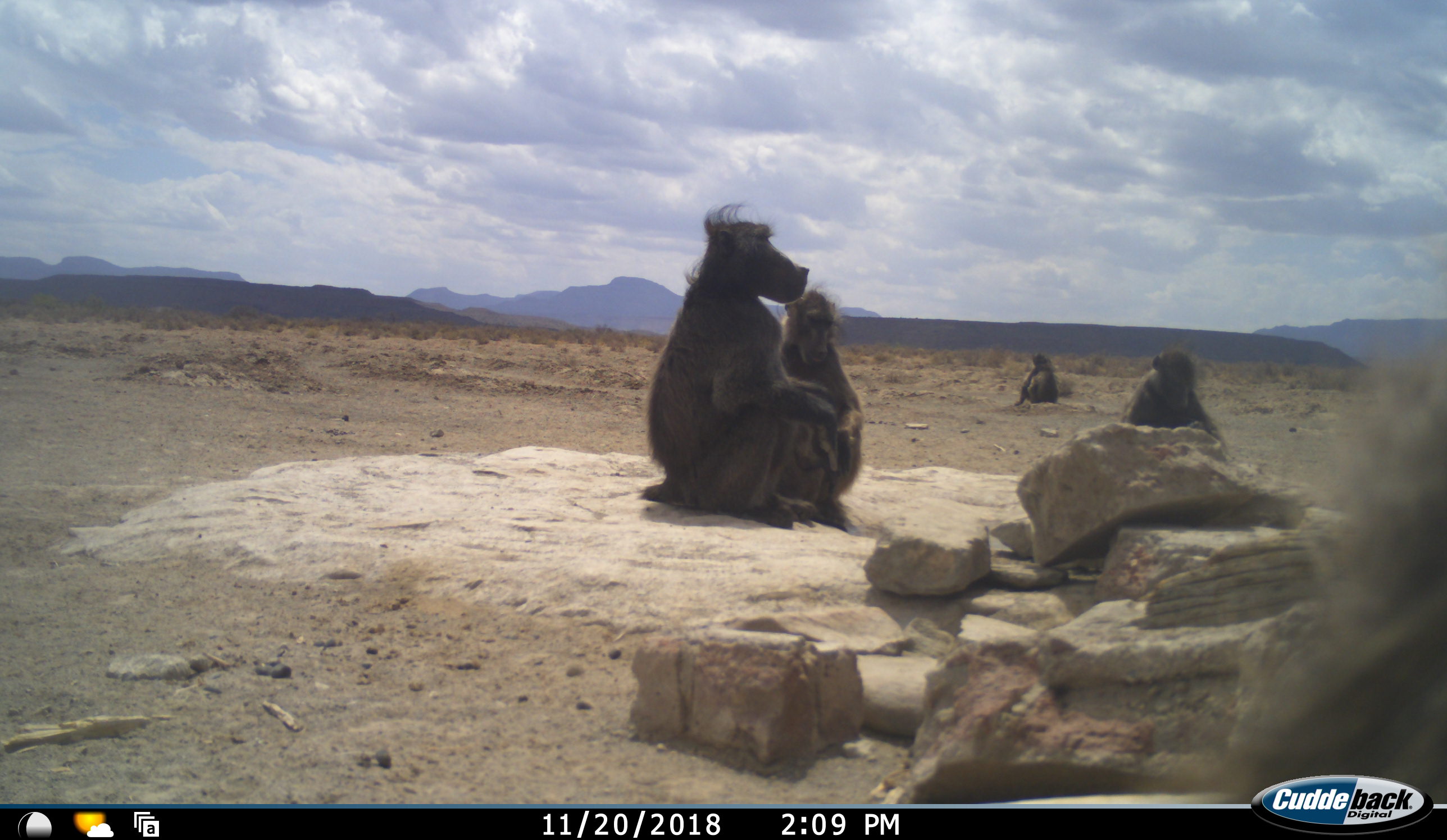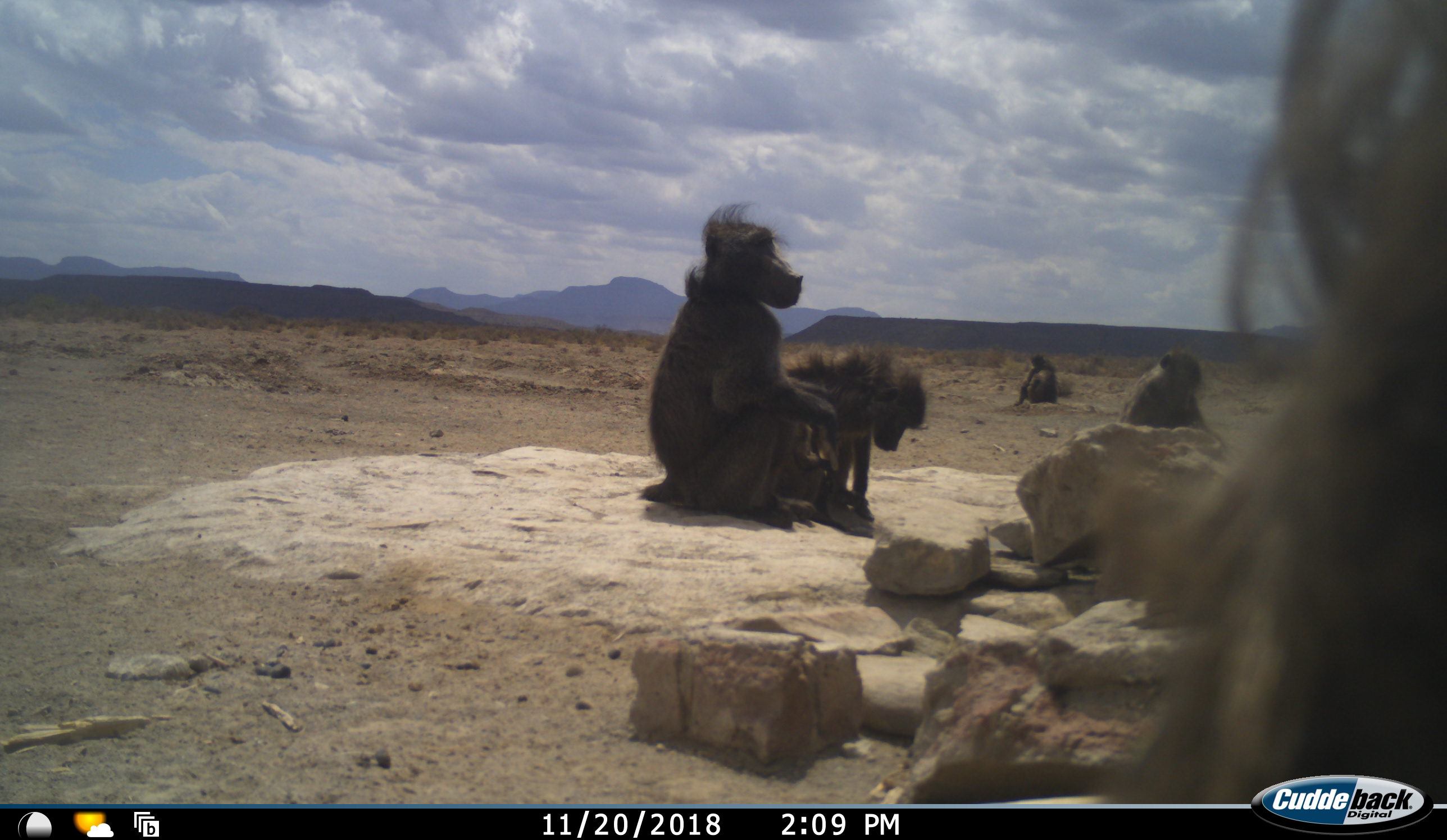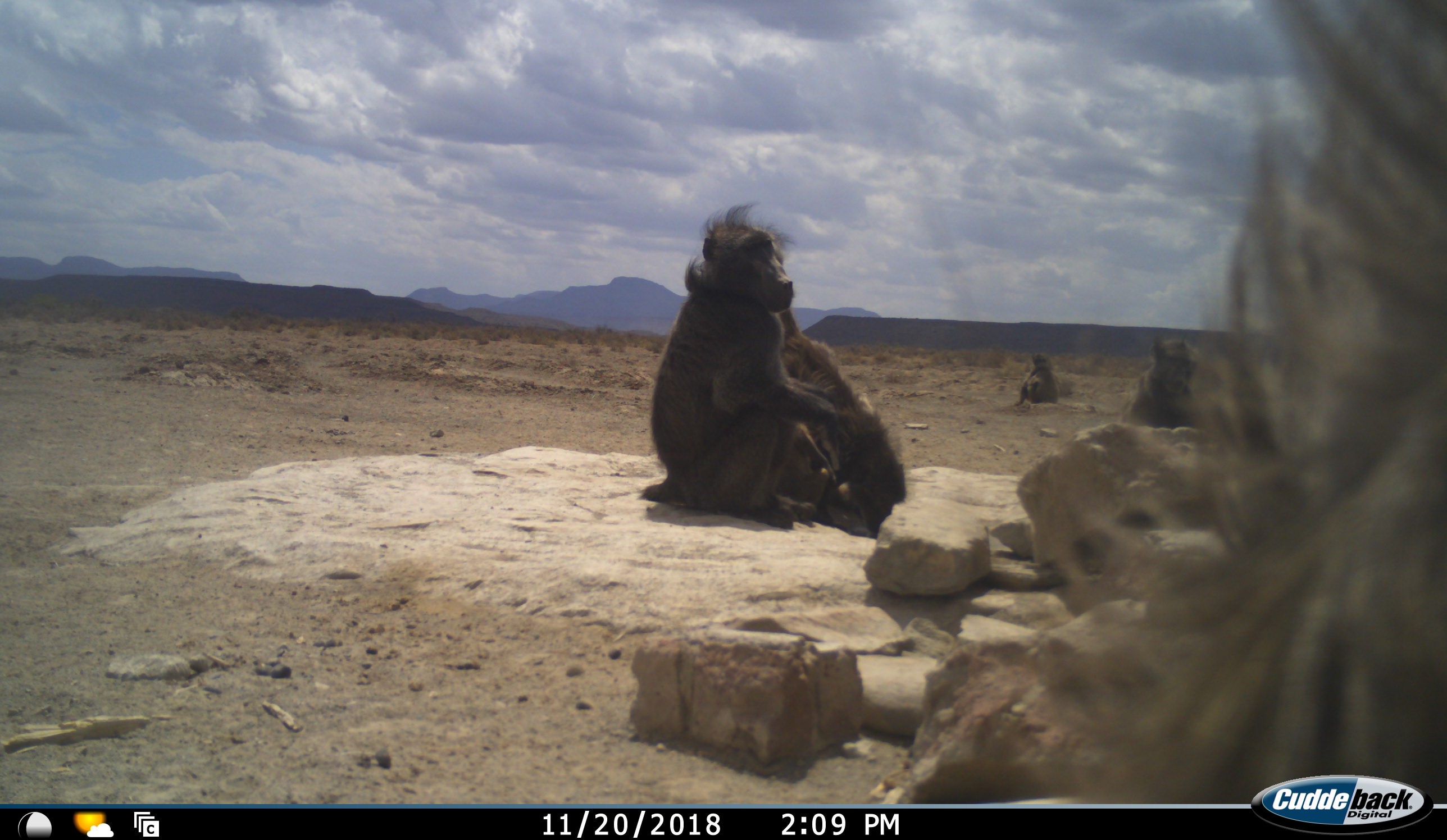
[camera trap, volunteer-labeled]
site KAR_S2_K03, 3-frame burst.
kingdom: Animalia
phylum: Chordata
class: Mammalia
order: Primates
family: Cercopithecidae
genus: Papio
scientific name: Papio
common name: baboon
Baboon (Papio), count 5. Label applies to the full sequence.